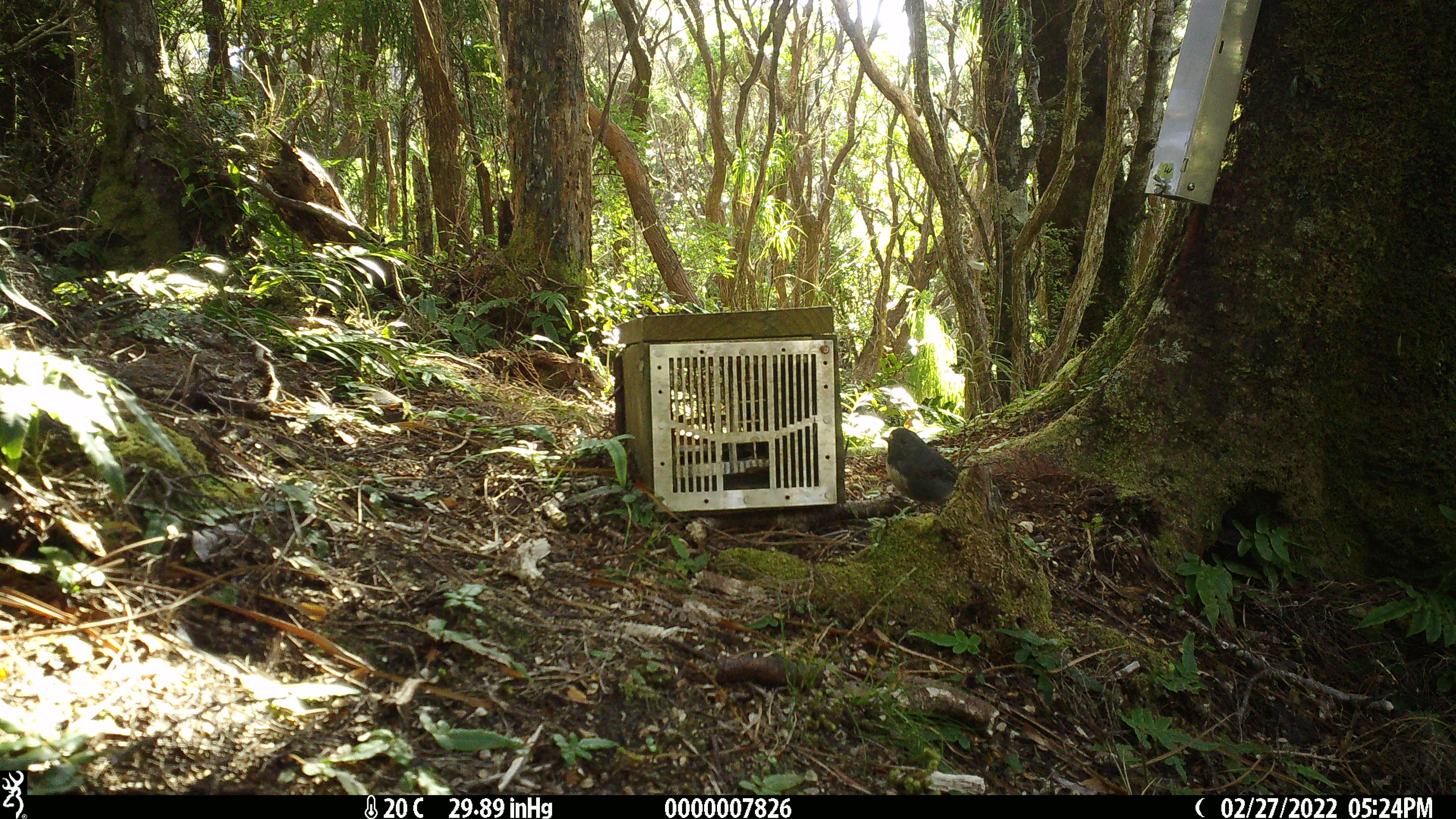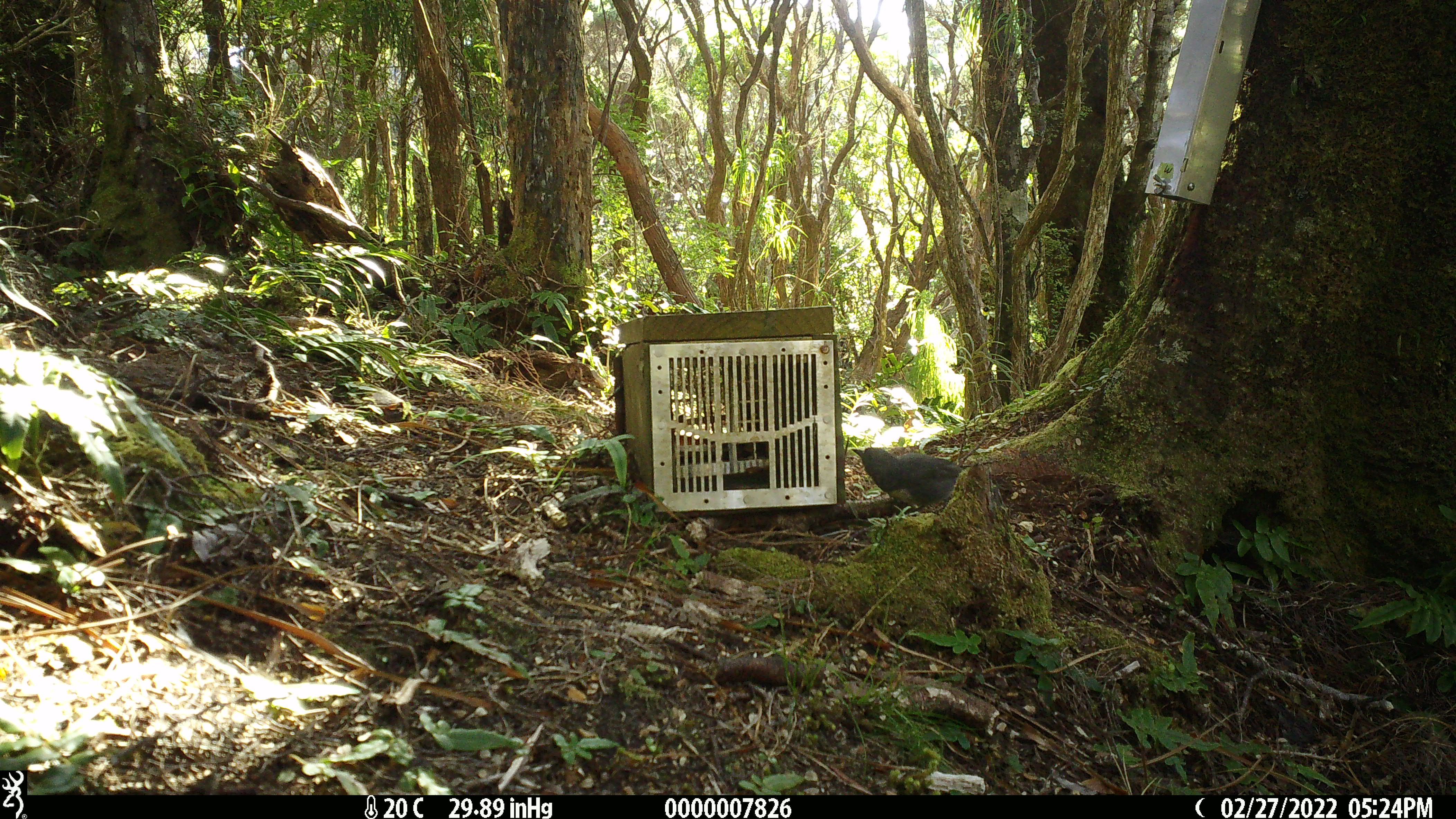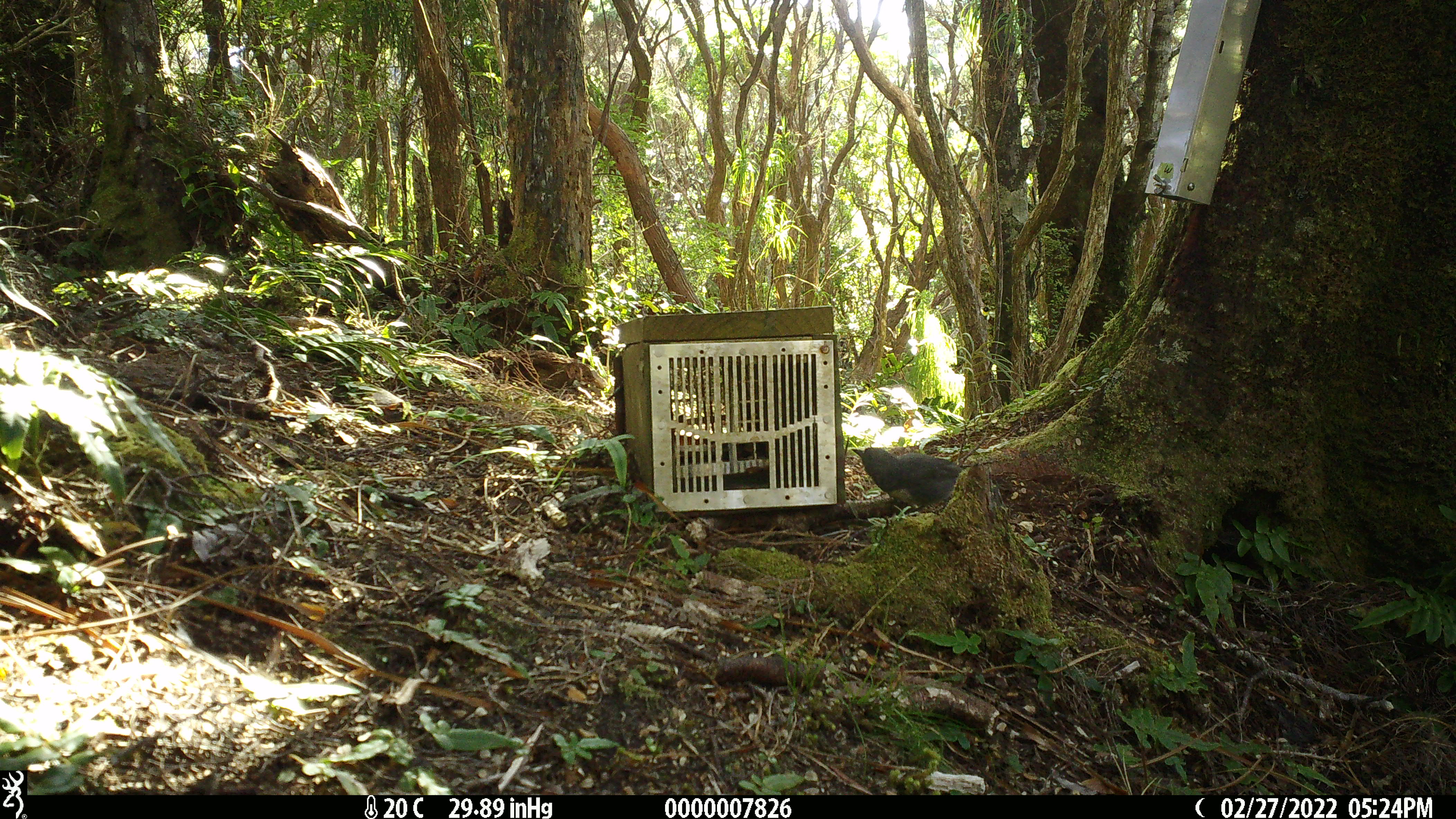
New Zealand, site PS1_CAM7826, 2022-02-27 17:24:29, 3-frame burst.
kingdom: Animalia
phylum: Chordata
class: Aves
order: Passeriformes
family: Petroicidae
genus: Petroica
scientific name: Petroica australis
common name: new zealand robin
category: robin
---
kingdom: Animalia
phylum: Chordata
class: Aves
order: Passeriformes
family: Petroicidae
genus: Petroica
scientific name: Petroica macrocephala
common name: tomtit